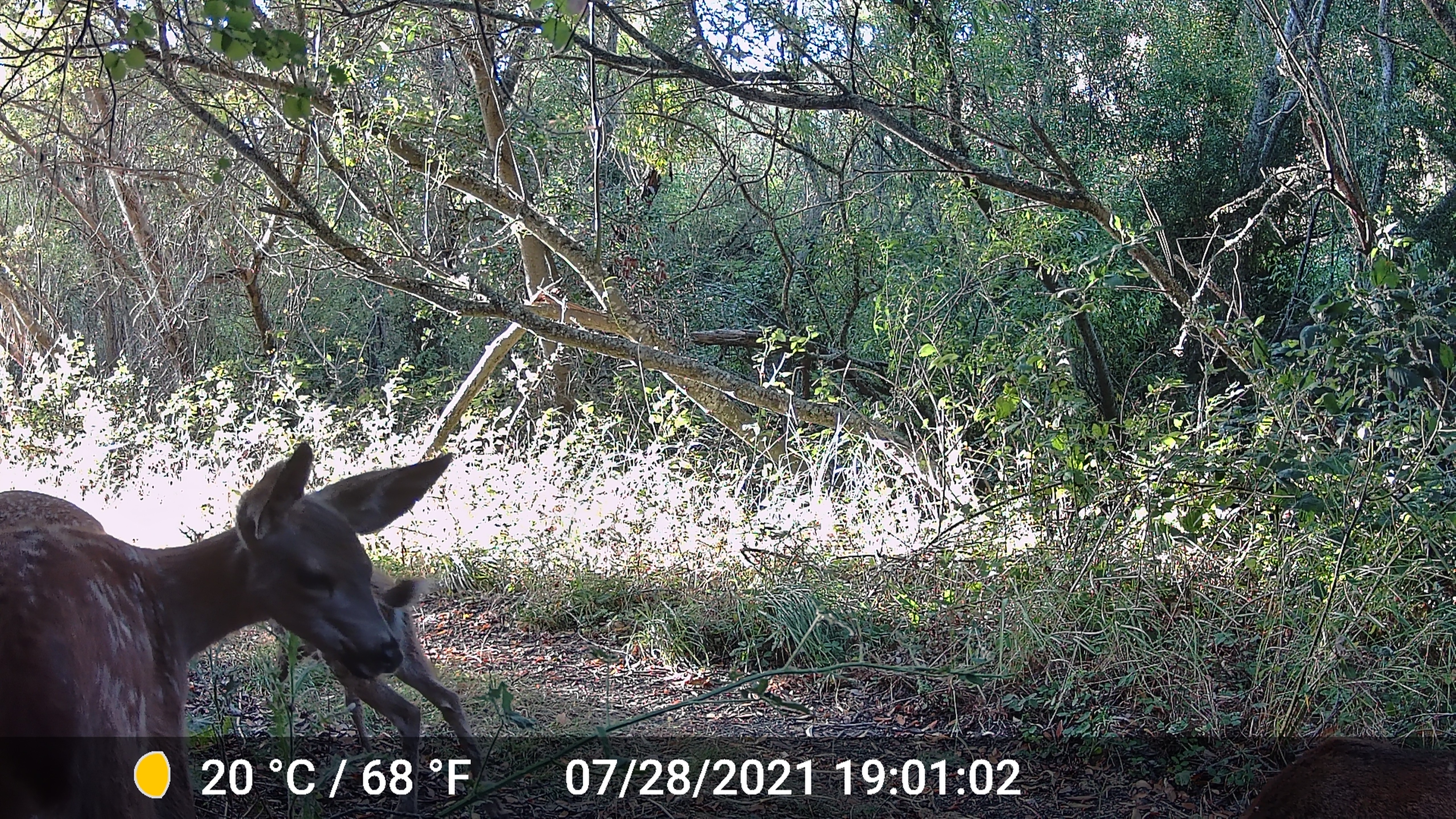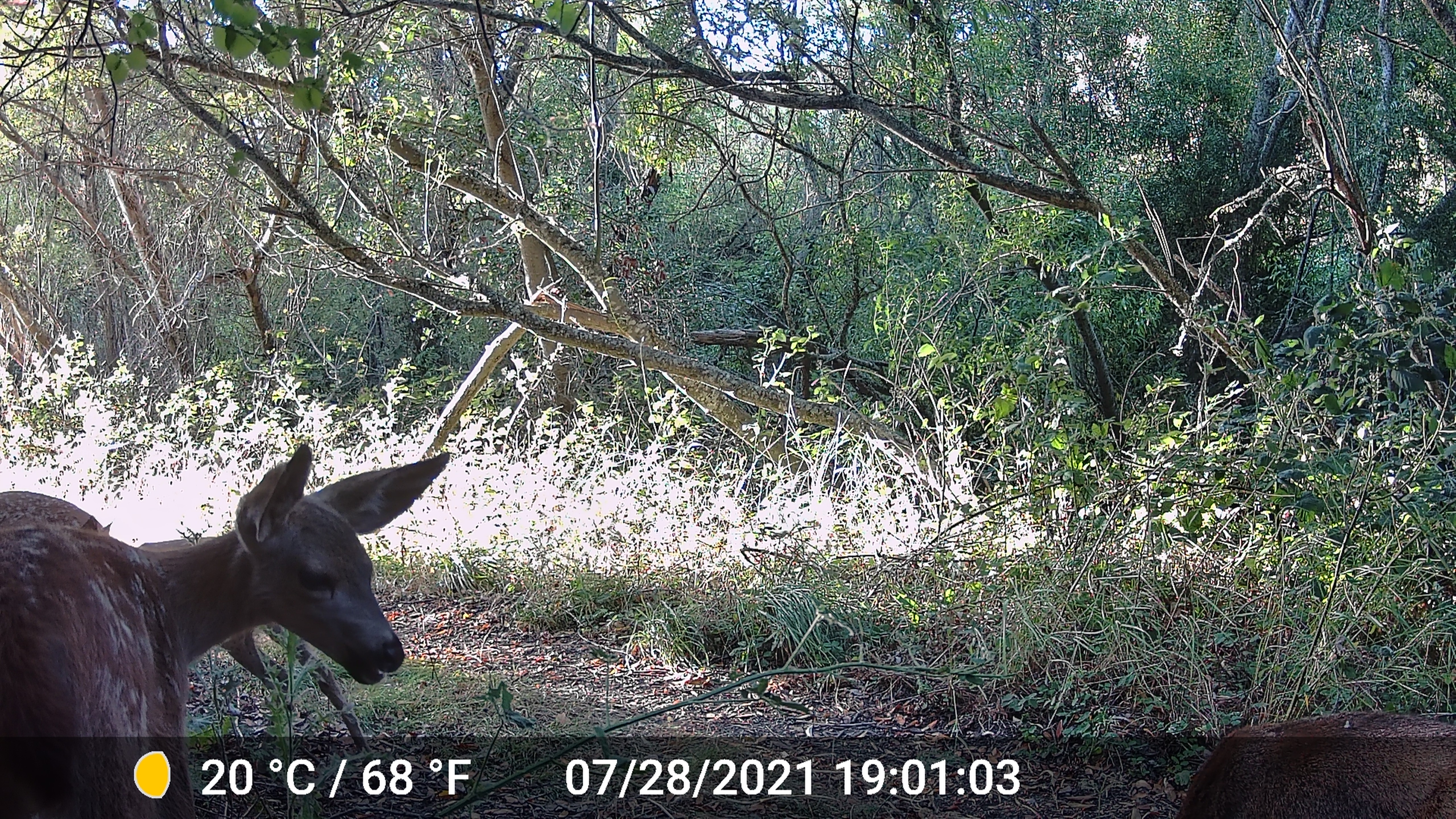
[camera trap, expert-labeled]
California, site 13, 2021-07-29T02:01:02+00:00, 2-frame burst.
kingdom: Animalia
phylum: Chordata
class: Mammalia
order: Artiodactyla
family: Cervidae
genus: Odocoileus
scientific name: Odocoileus hemionus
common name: mule deer